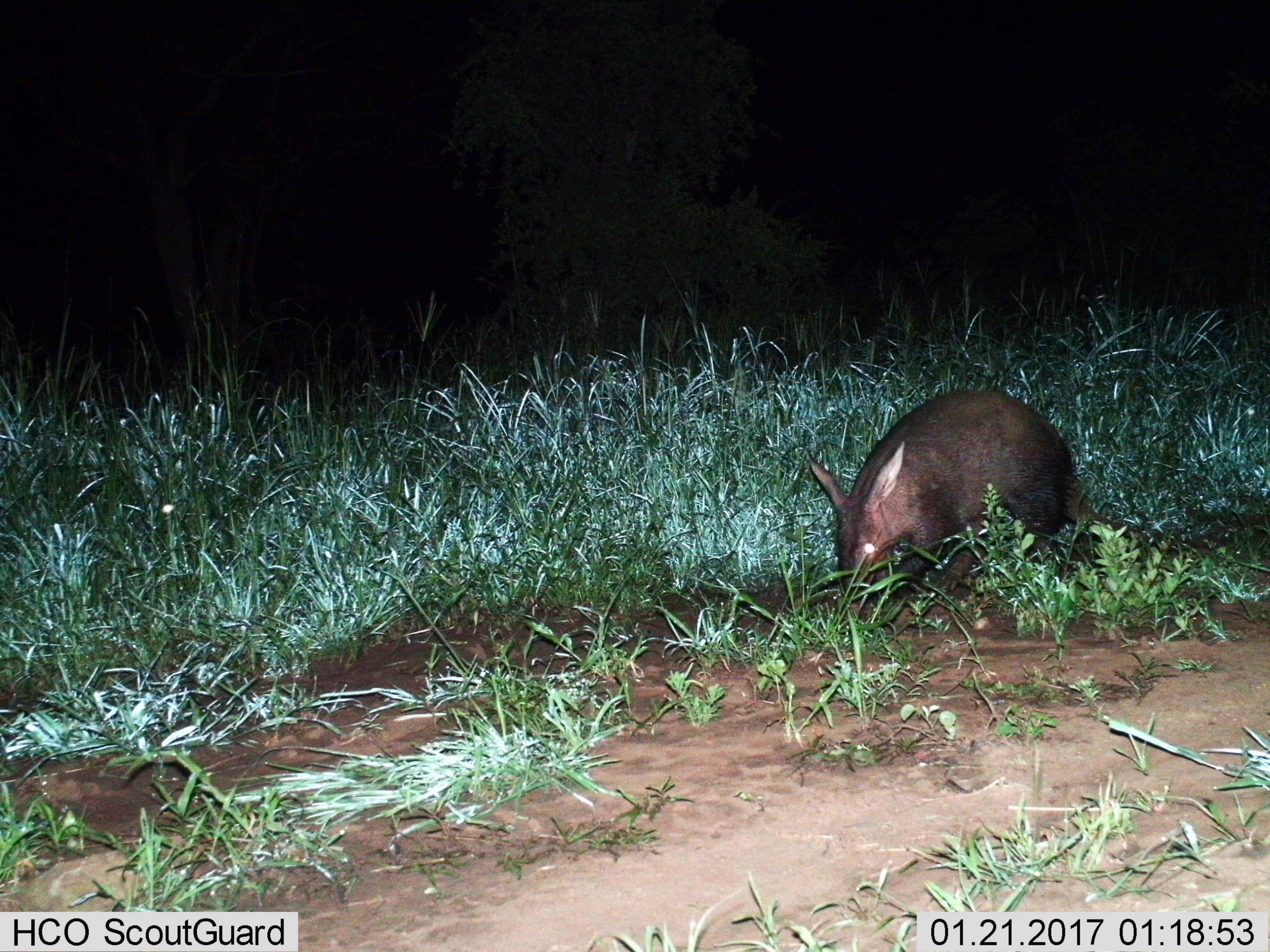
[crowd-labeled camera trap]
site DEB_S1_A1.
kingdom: Animalia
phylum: Chordata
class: Mammalia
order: Tubulidentata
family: Orycteropodidae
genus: Orycteropus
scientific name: Orycteropus afer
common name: aardvark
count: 1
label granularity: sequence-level